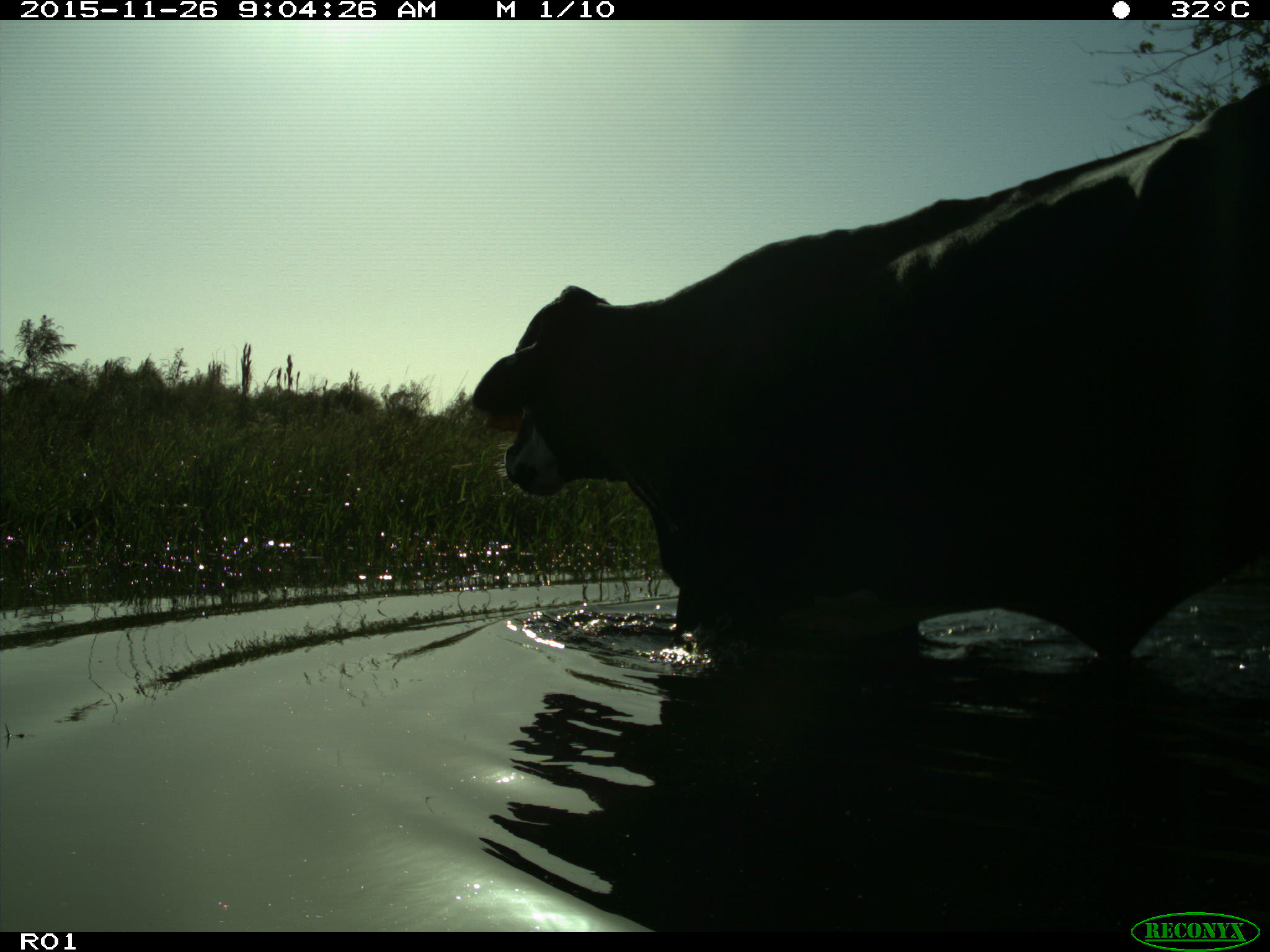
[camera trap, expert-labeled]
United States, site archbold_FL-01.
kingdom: Animalia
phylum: Chordata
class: Mammalia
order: Artiodactyla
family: Bovidae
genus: Bos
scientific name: Bos taurus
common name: domestic cow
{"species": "Bos taurus (domestic cow)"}